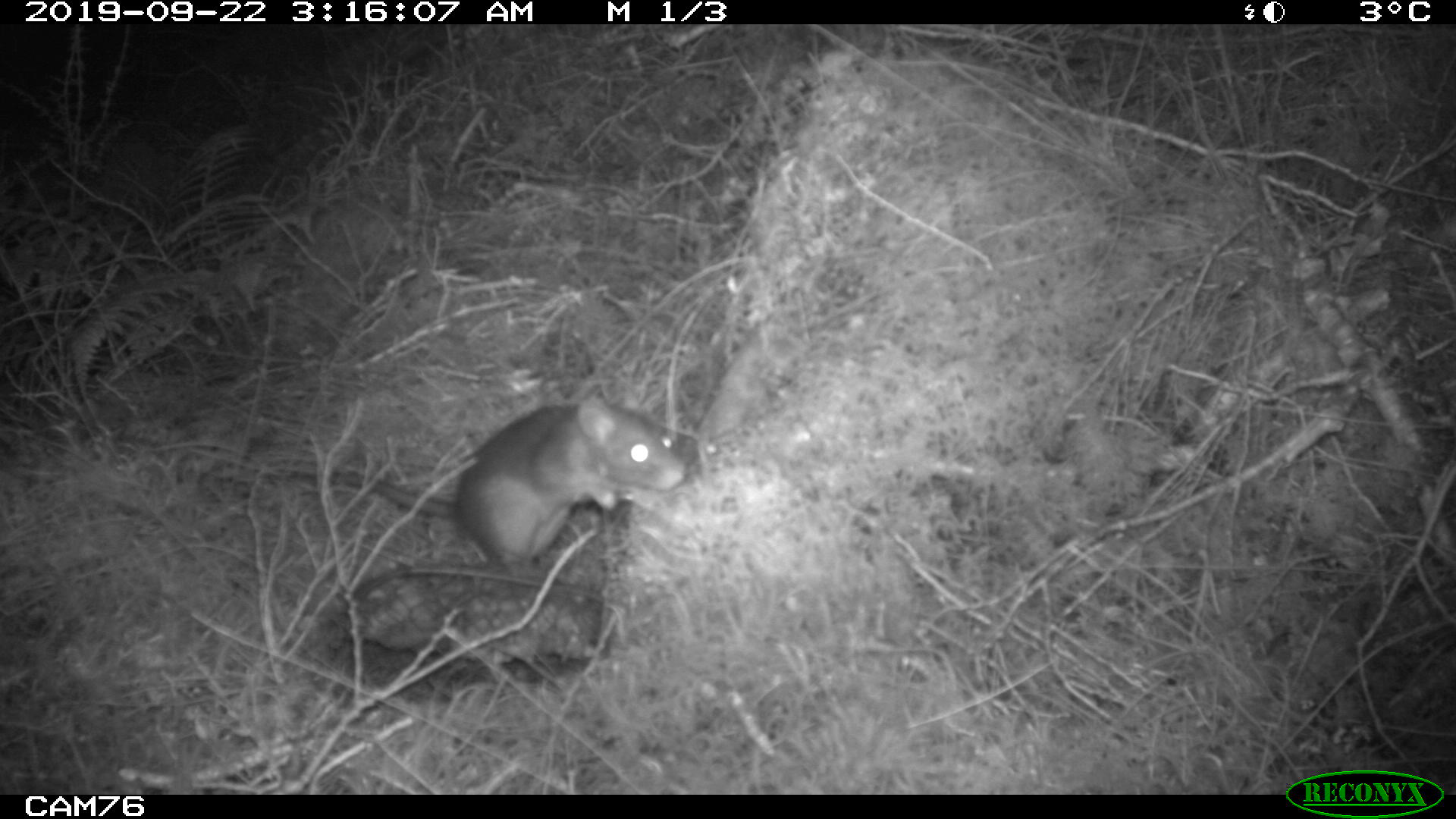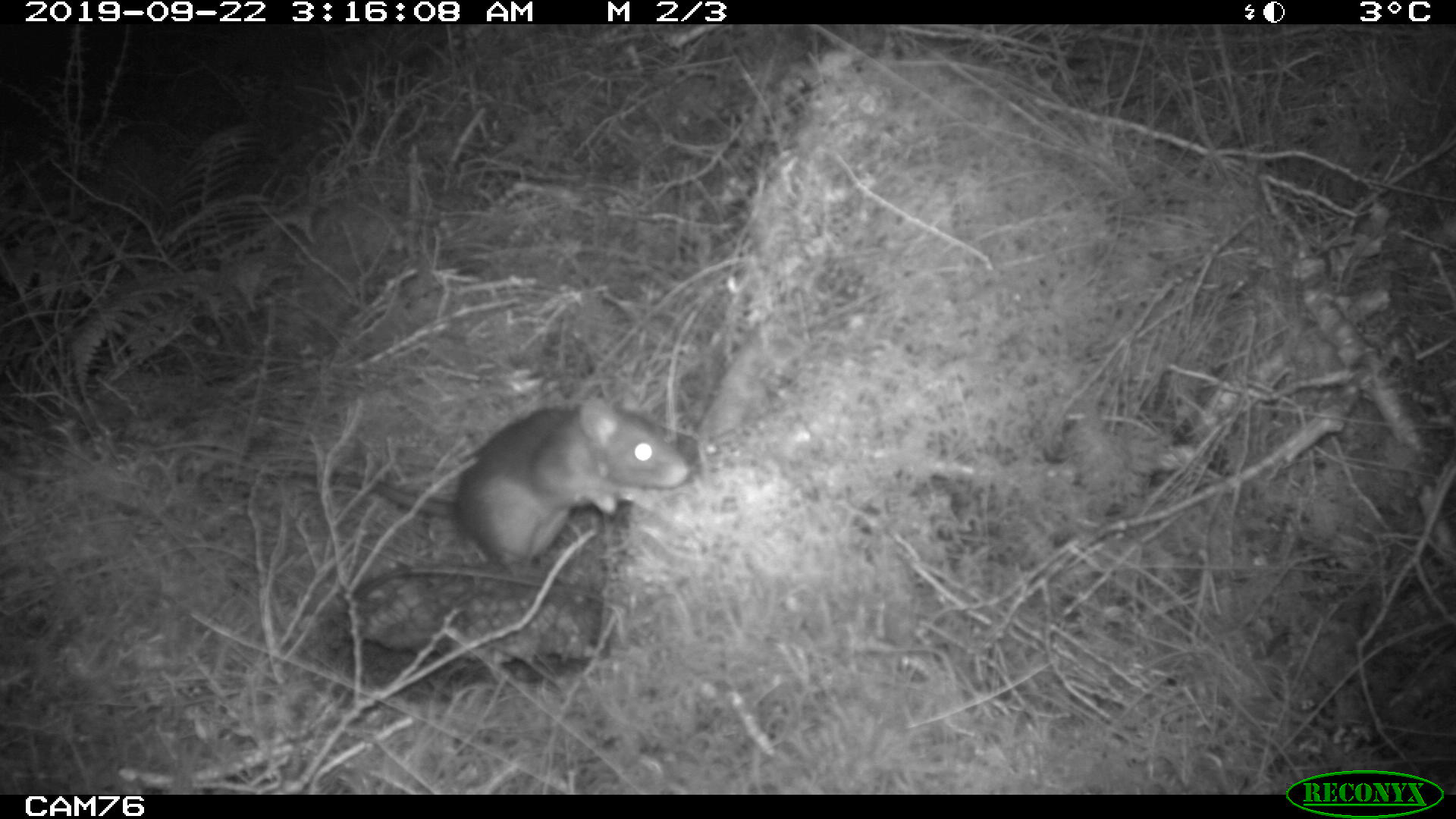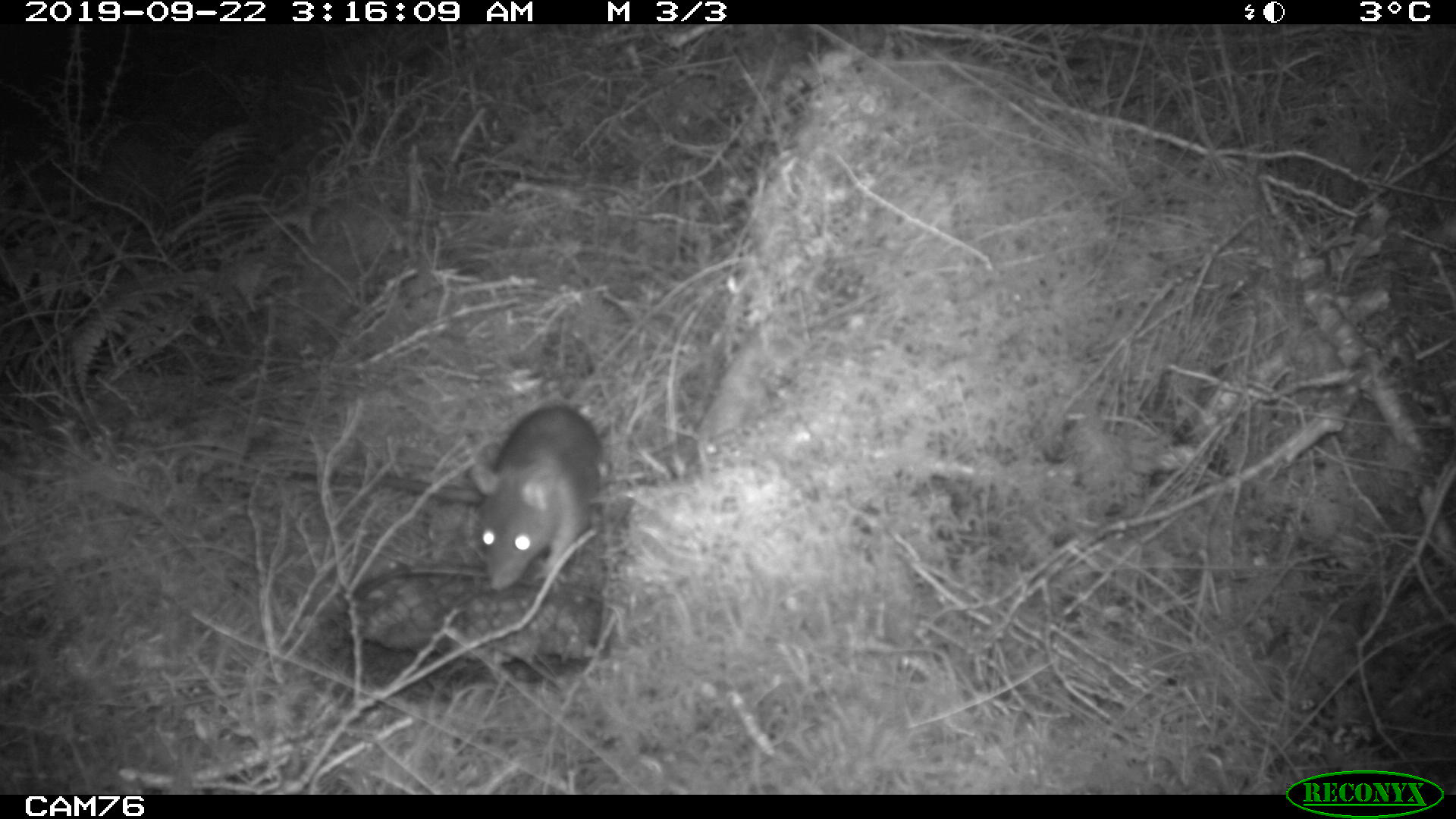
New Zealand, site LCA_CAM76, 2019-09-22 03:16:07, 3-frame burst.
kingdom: Animalia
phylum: Chordata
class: Mammalia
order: Rodentia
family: Muridae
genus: Rattus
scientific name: Rattus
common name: rat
Rat (Rattus).